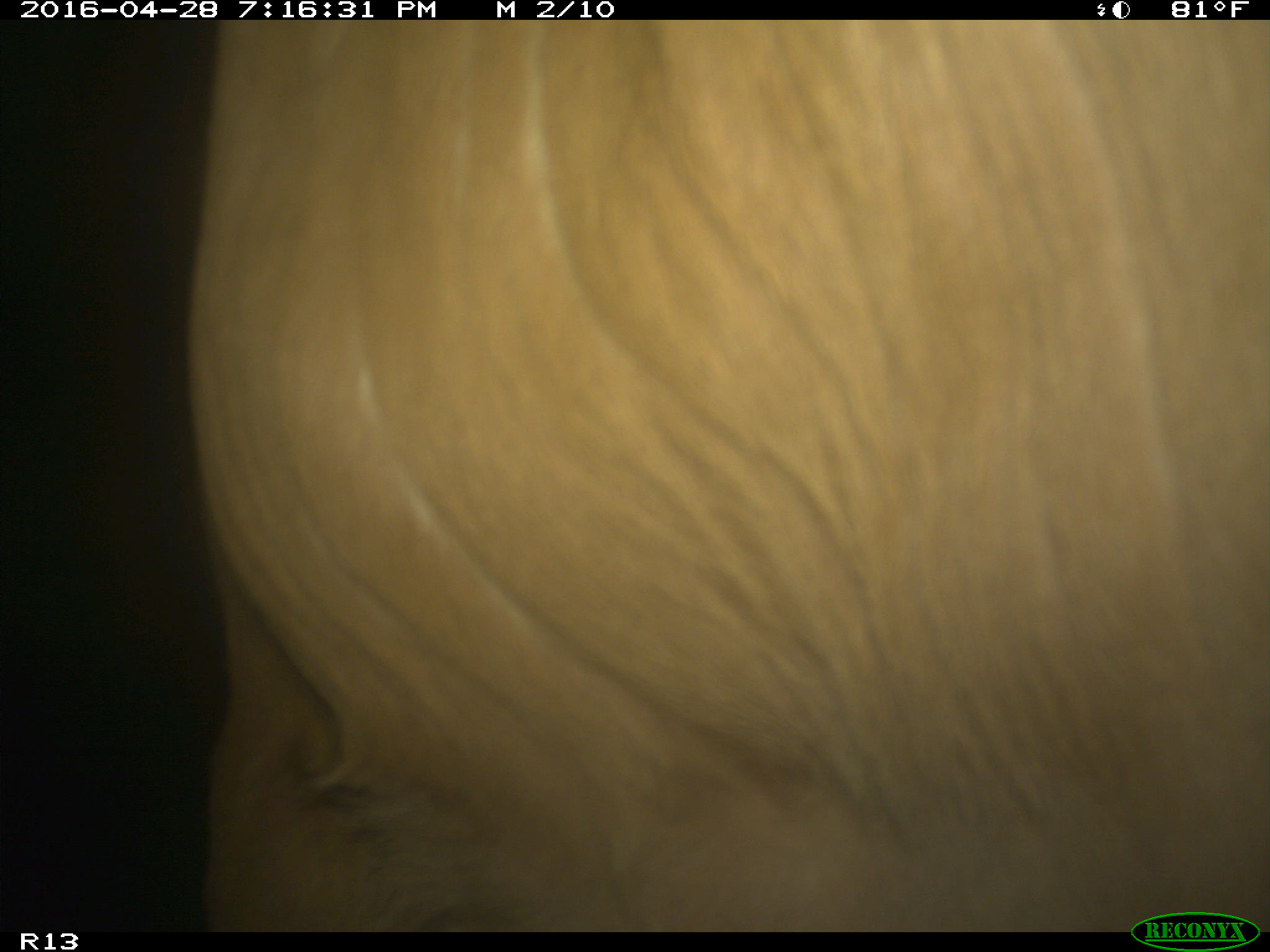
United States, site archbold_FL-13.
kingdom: Animalia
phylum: Chordata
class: Mammalia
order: Artiodactyla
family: Bovidae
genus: Bos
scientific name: Bos taurus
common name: domestic cow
Bos taurus (domestic cow).